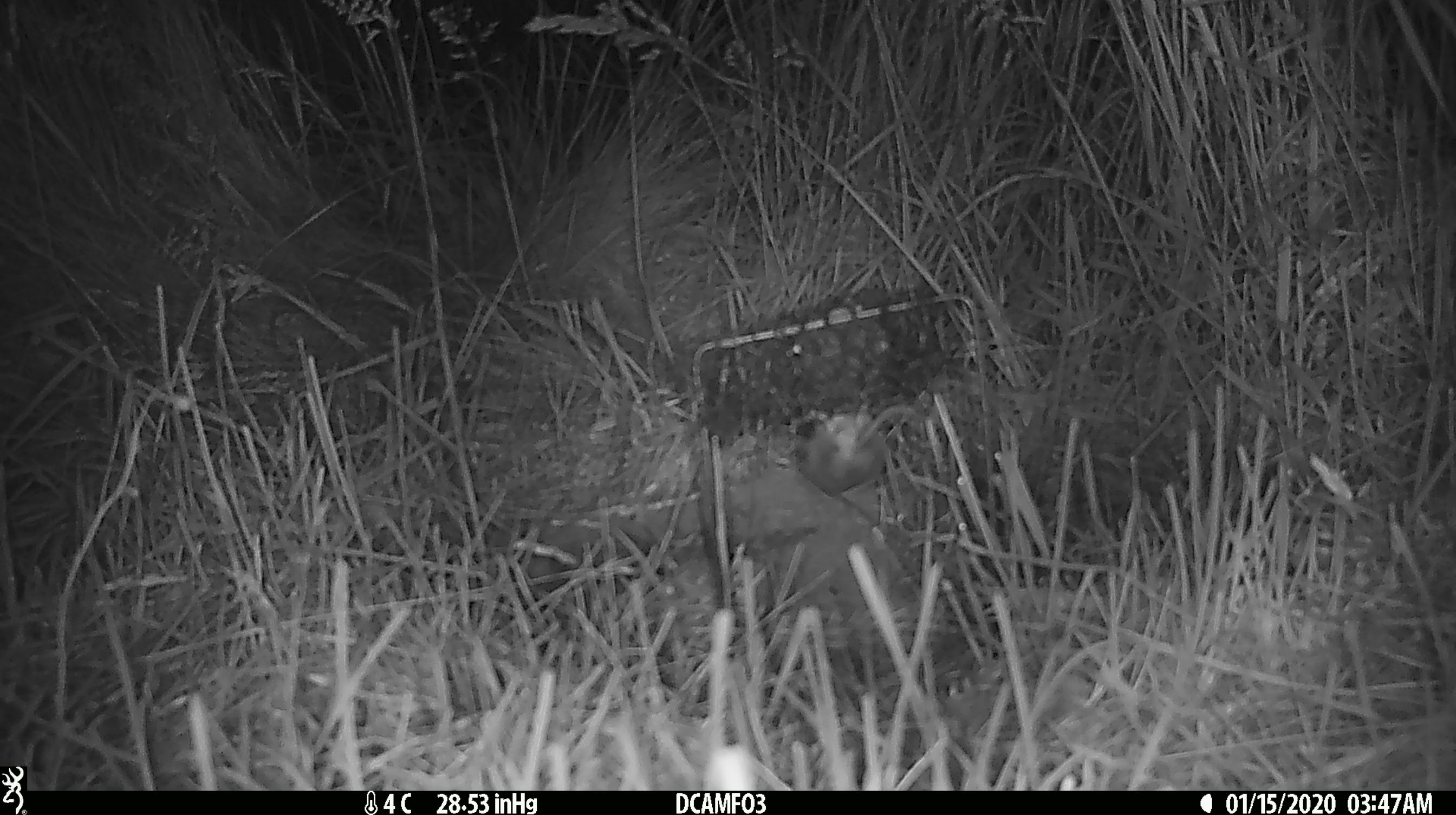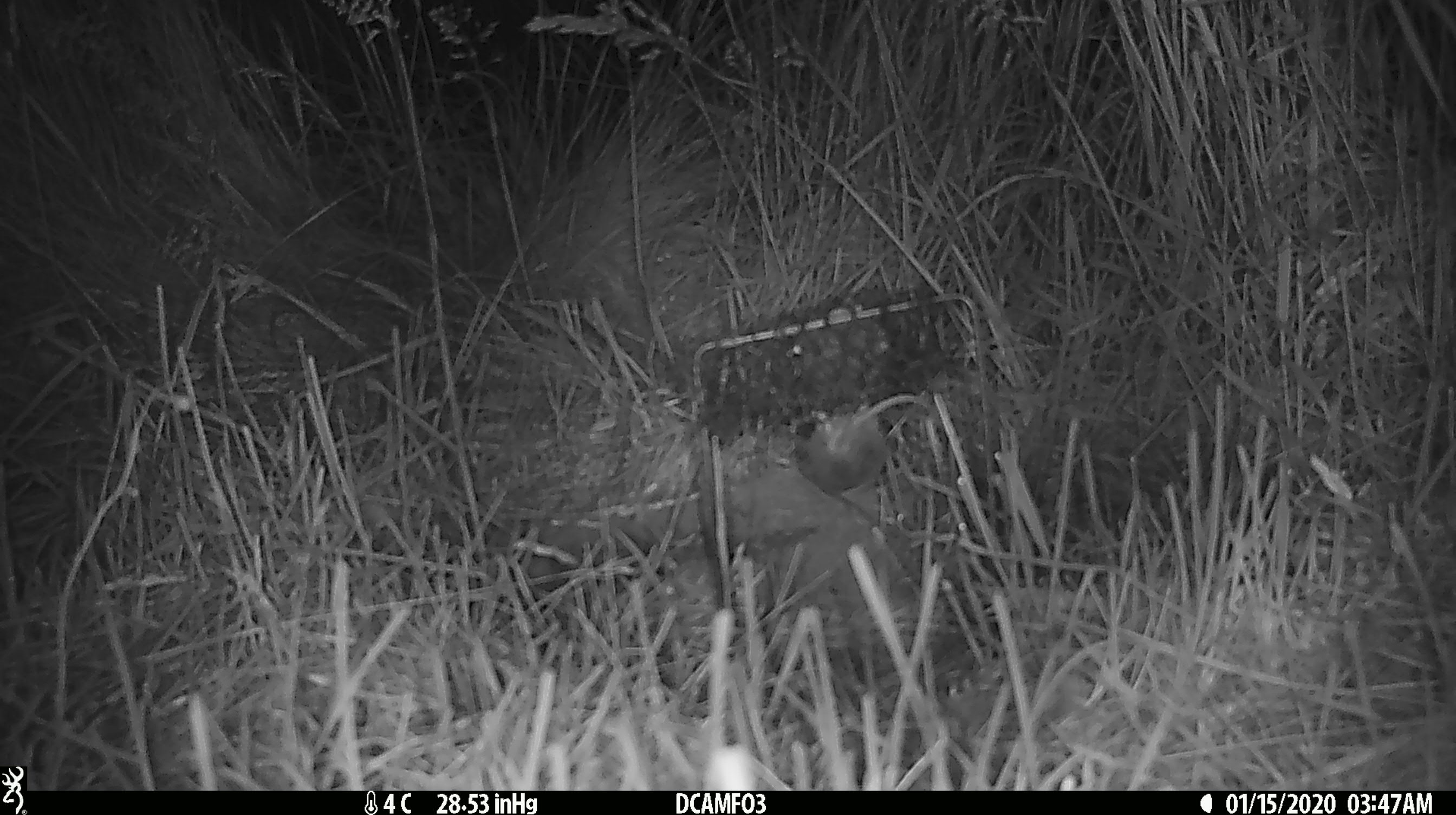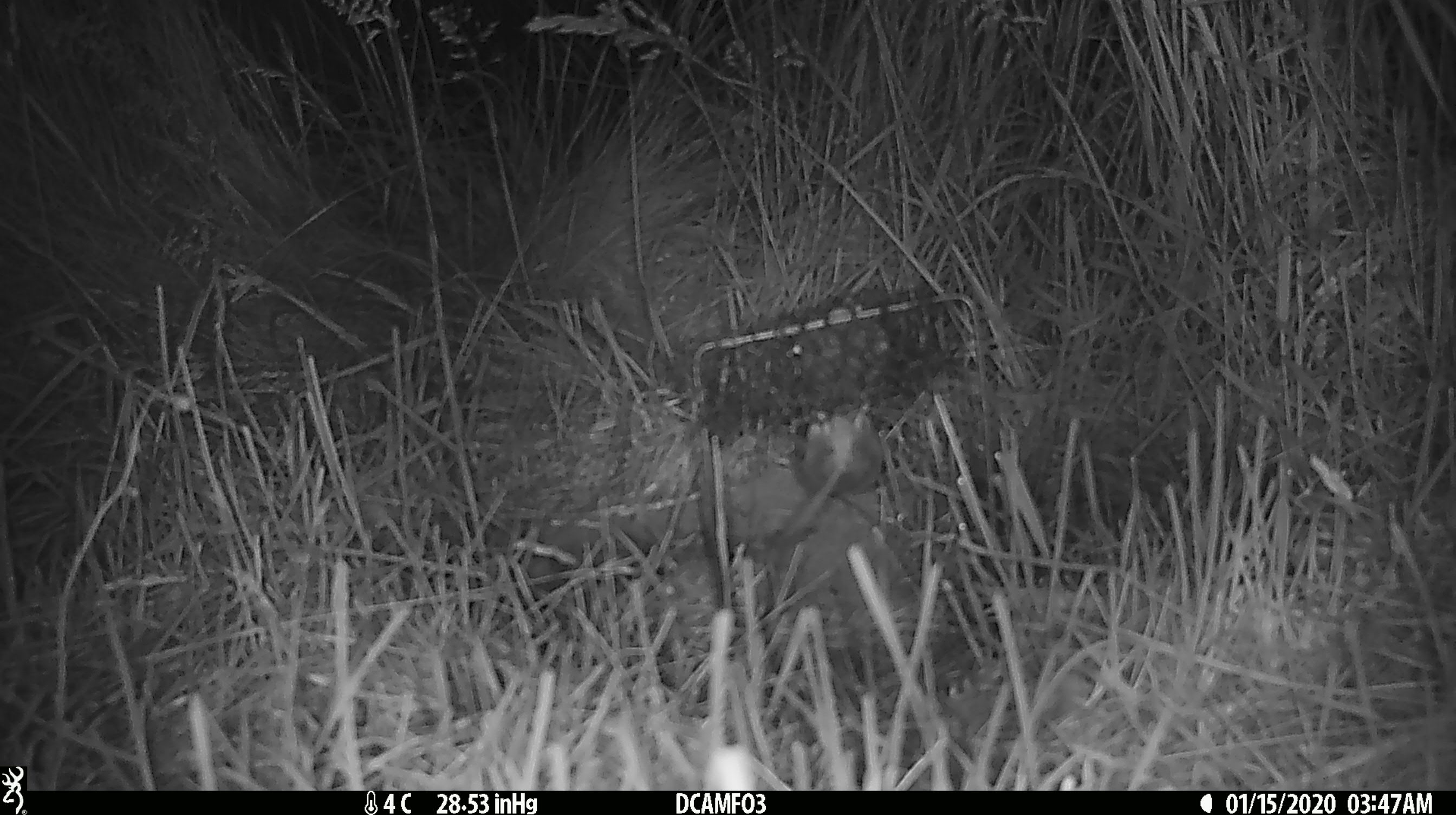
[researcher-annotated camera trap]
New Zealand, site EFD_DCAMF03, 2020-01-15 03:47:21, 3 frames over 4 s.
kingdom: Animalia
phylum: Chordata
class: Mammalia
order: Rodentia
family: Muridae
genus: Mus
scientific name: Mus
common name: mouse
Mouse (Mus).